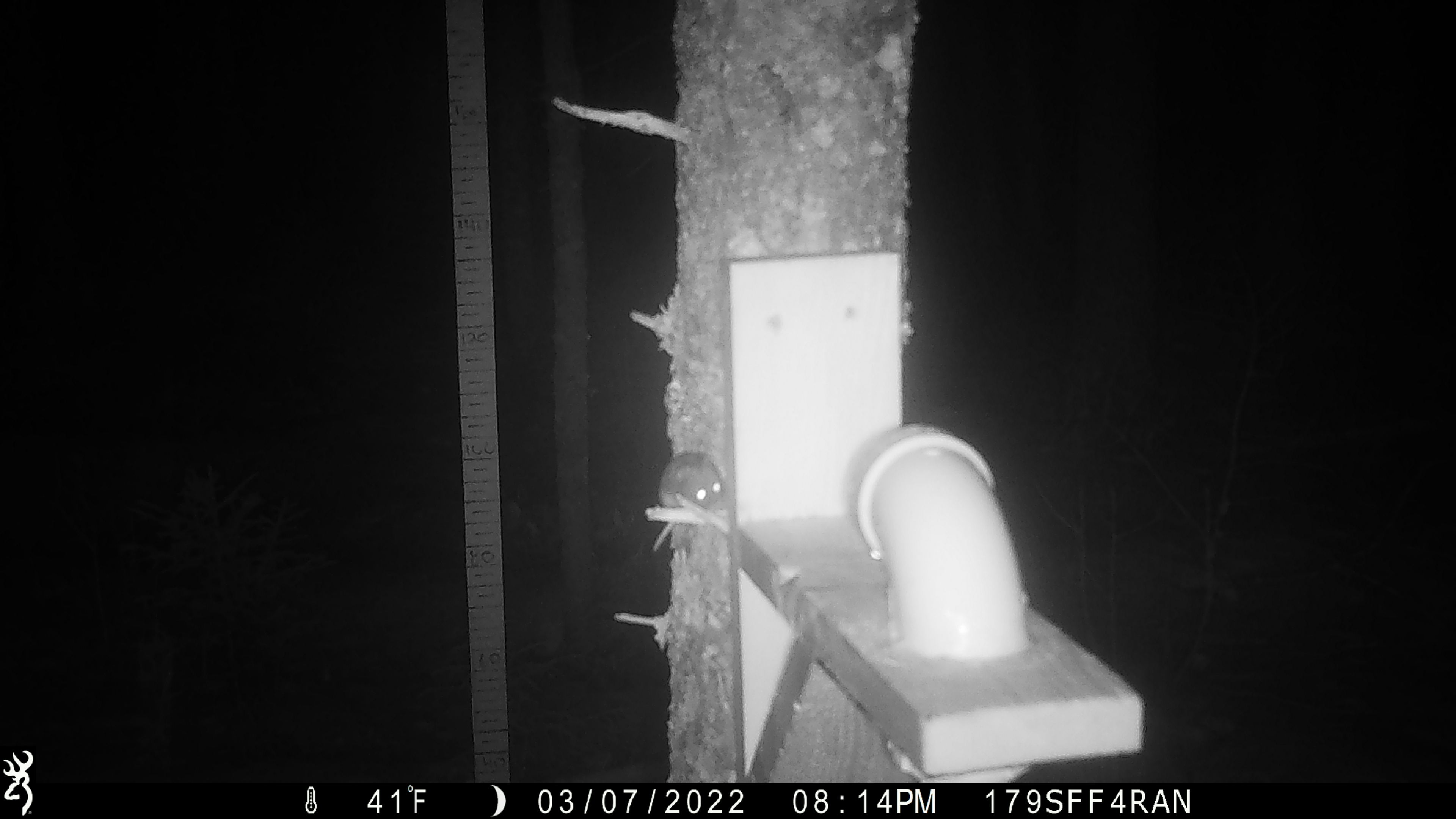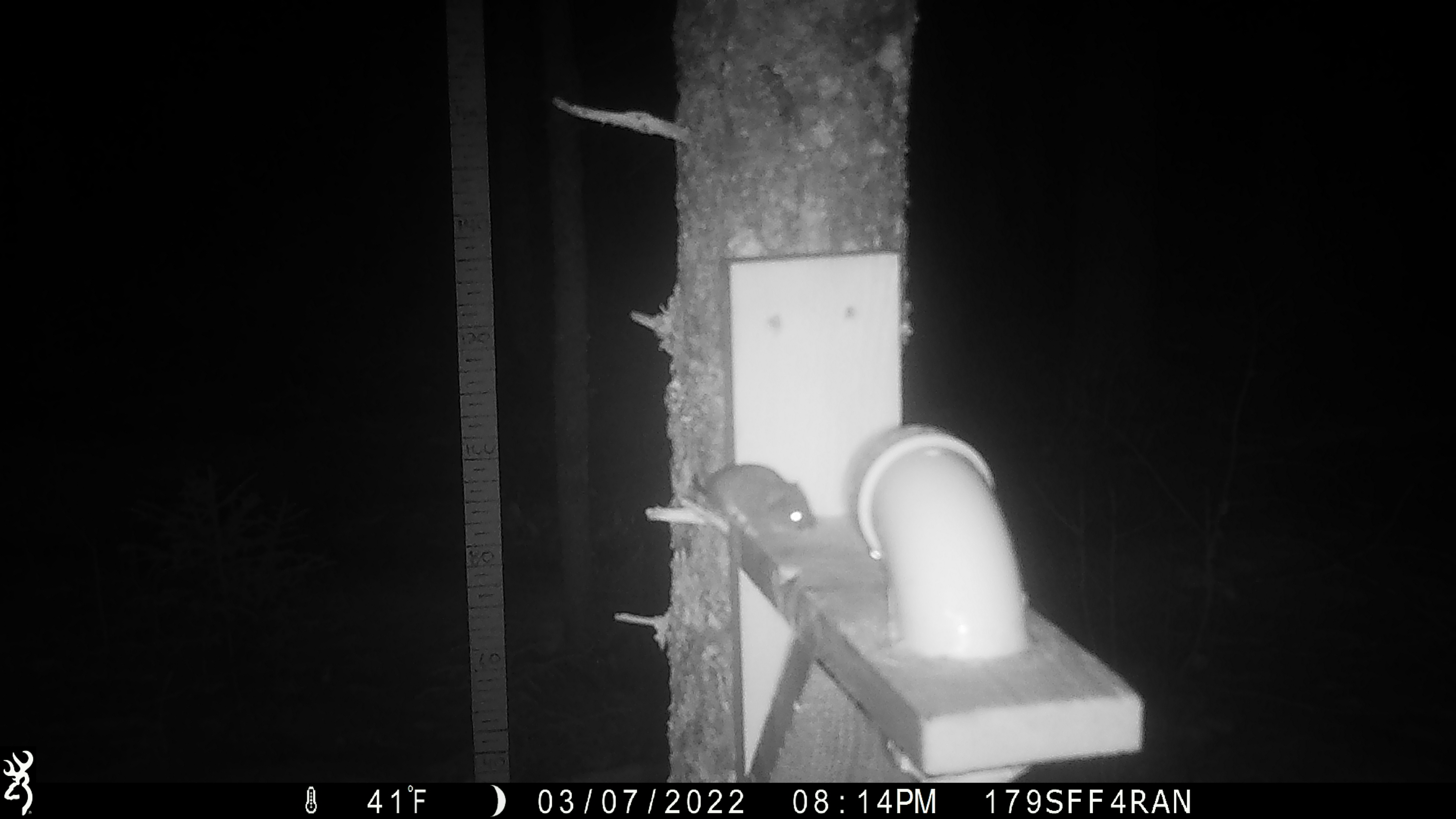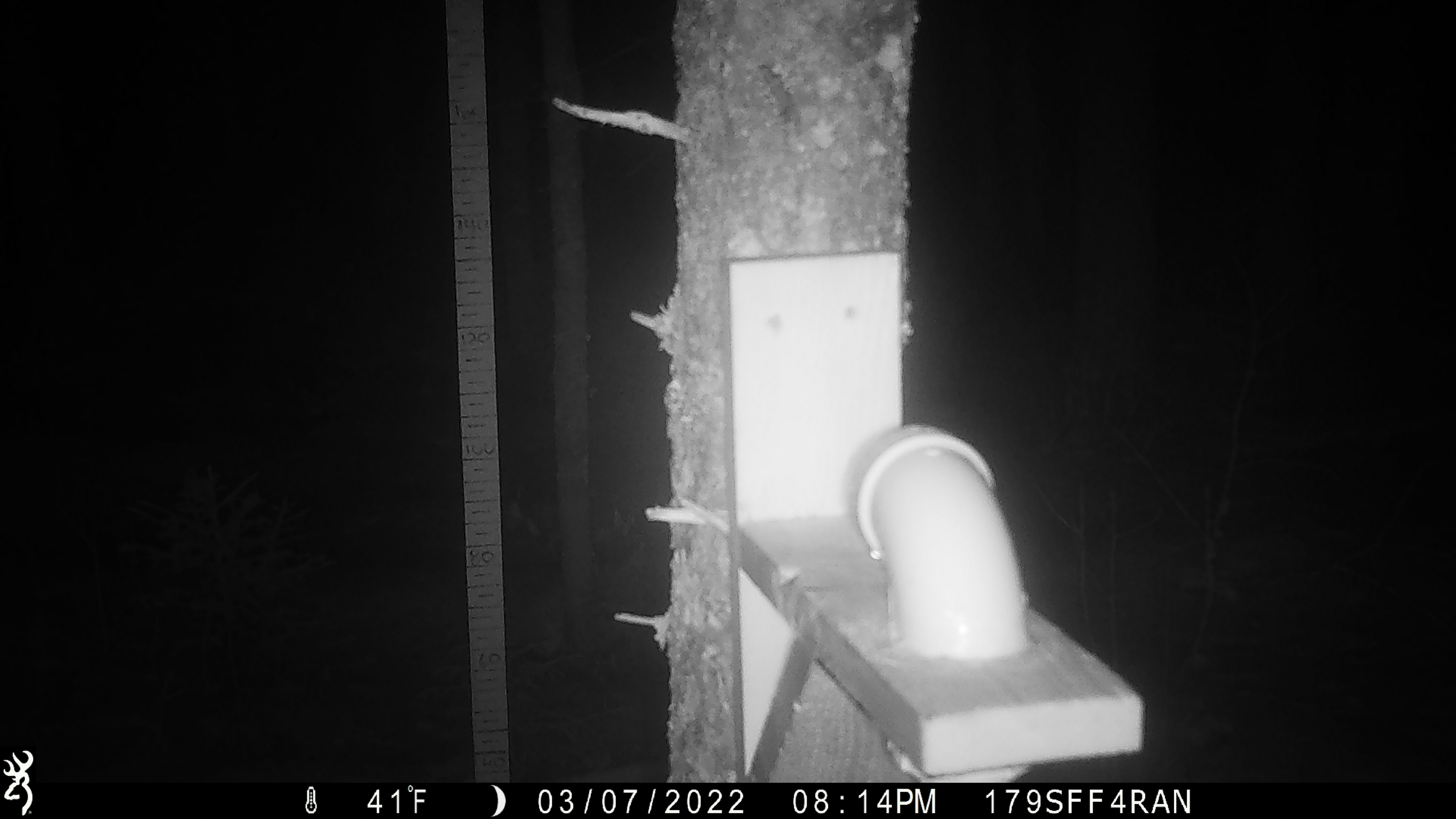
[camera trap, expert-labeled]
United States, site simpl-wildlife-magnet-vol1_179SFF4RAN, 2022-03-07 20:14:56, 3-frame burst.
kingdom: Animalia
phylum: Chordata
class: Mammalia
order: Rodentia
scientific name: Rodentia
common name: mouse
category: mouse sp.